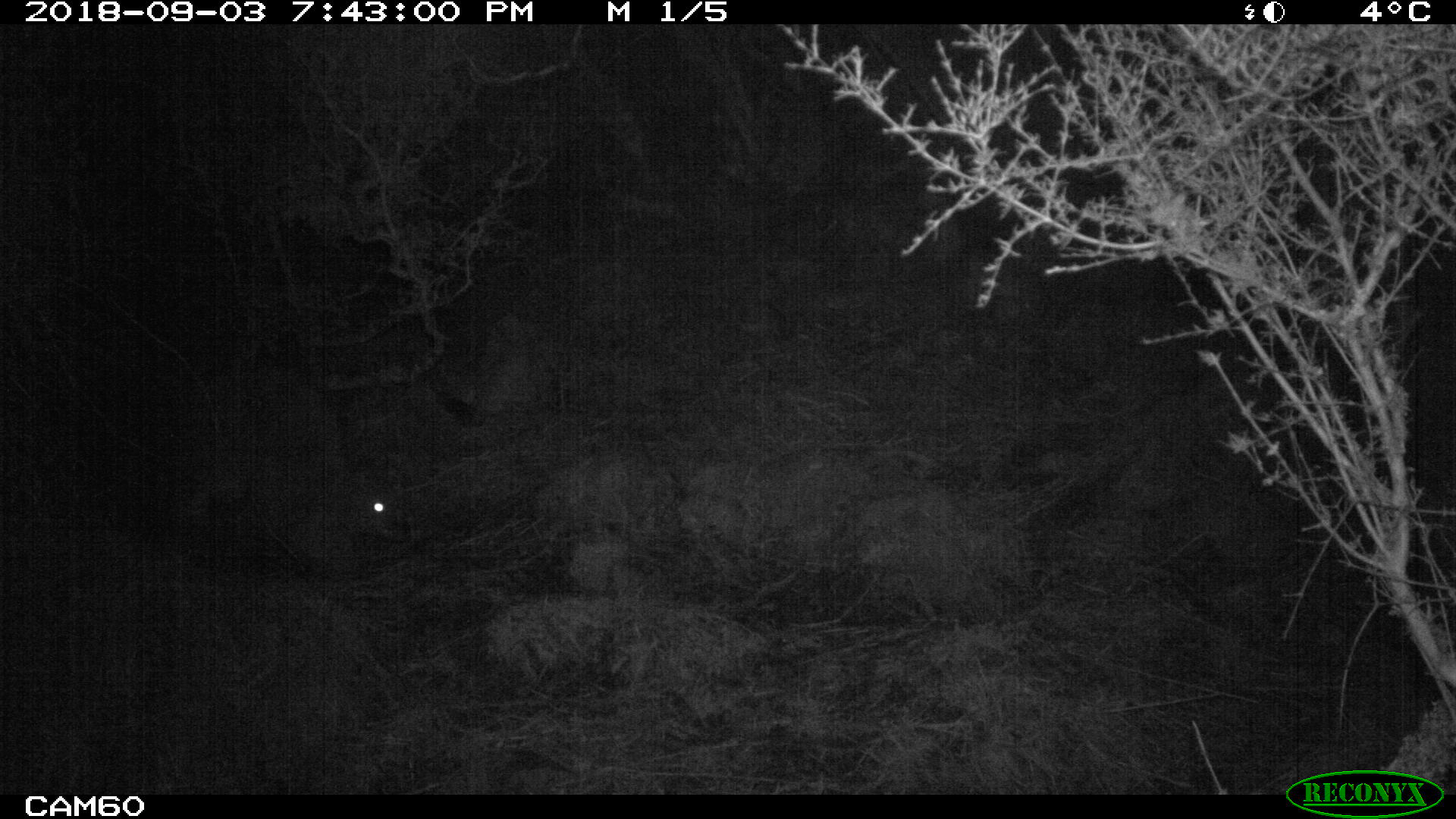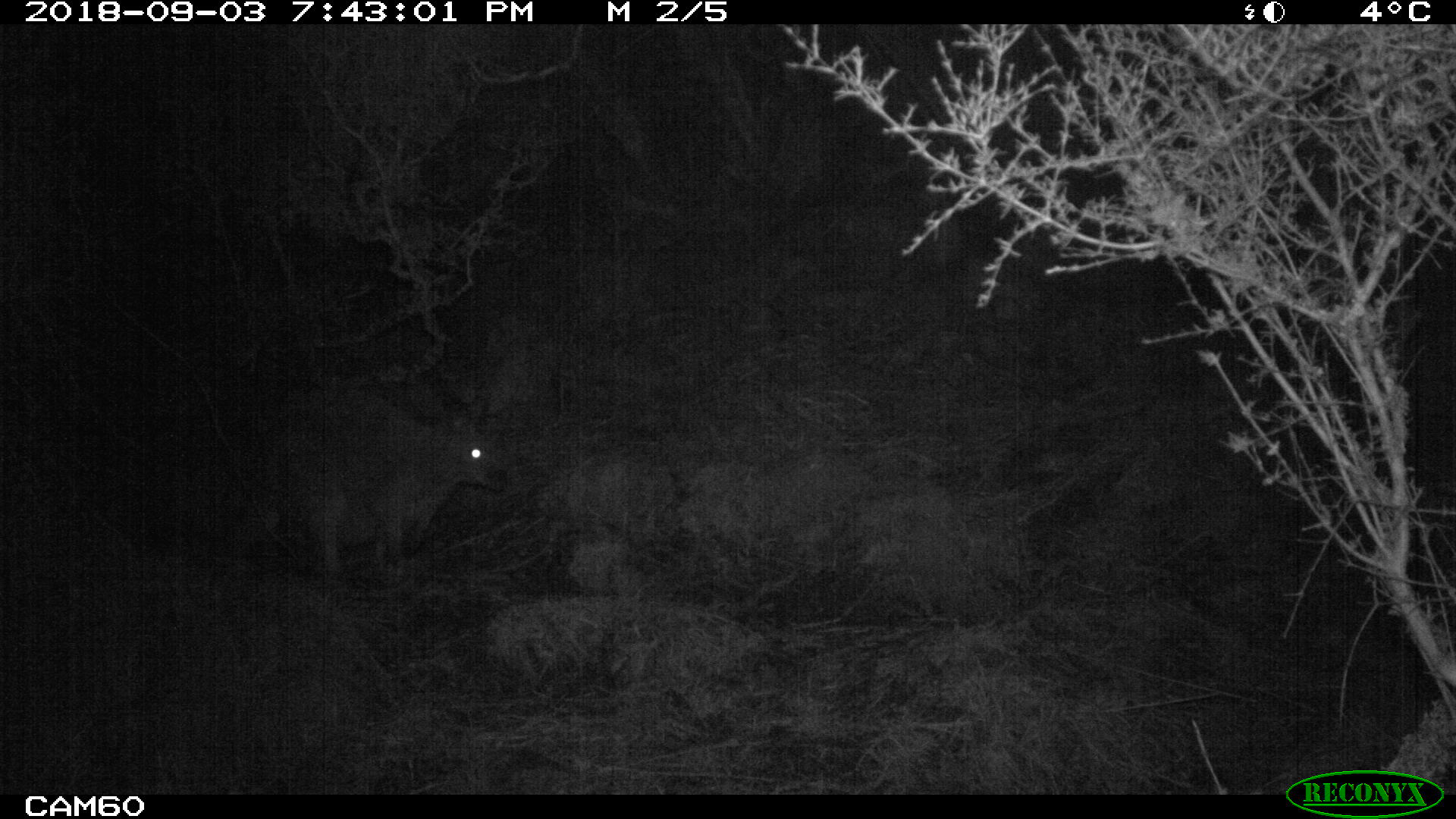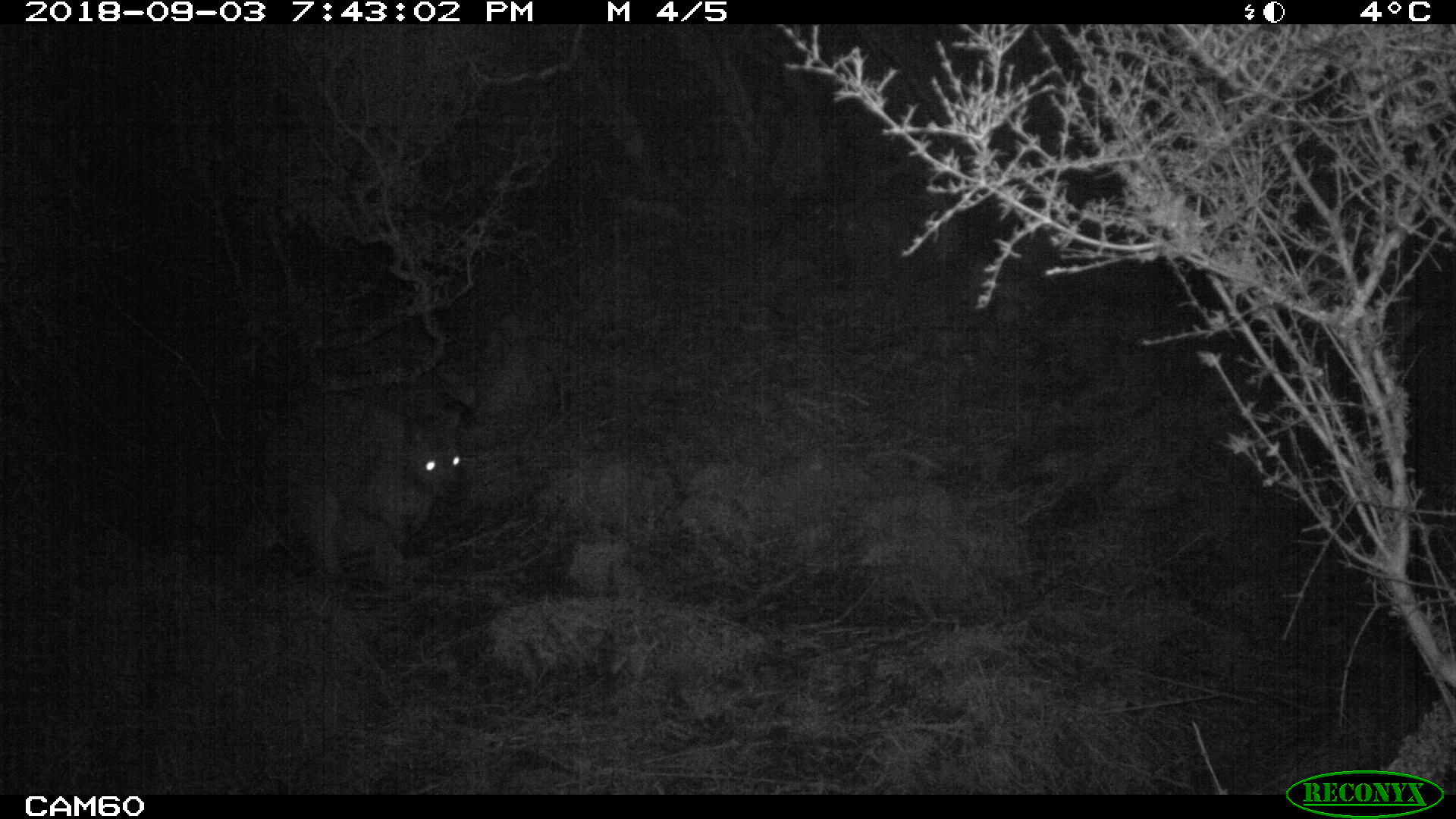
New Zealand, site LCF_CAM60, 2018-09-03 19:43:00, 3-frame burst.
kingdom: Animalia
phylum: Chordata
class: Mammalia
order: Diprotodontia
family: Macropodidae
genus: Notamacropus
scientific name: Notamacropus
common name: wallaby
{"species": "wallaby (Notamacropus)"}